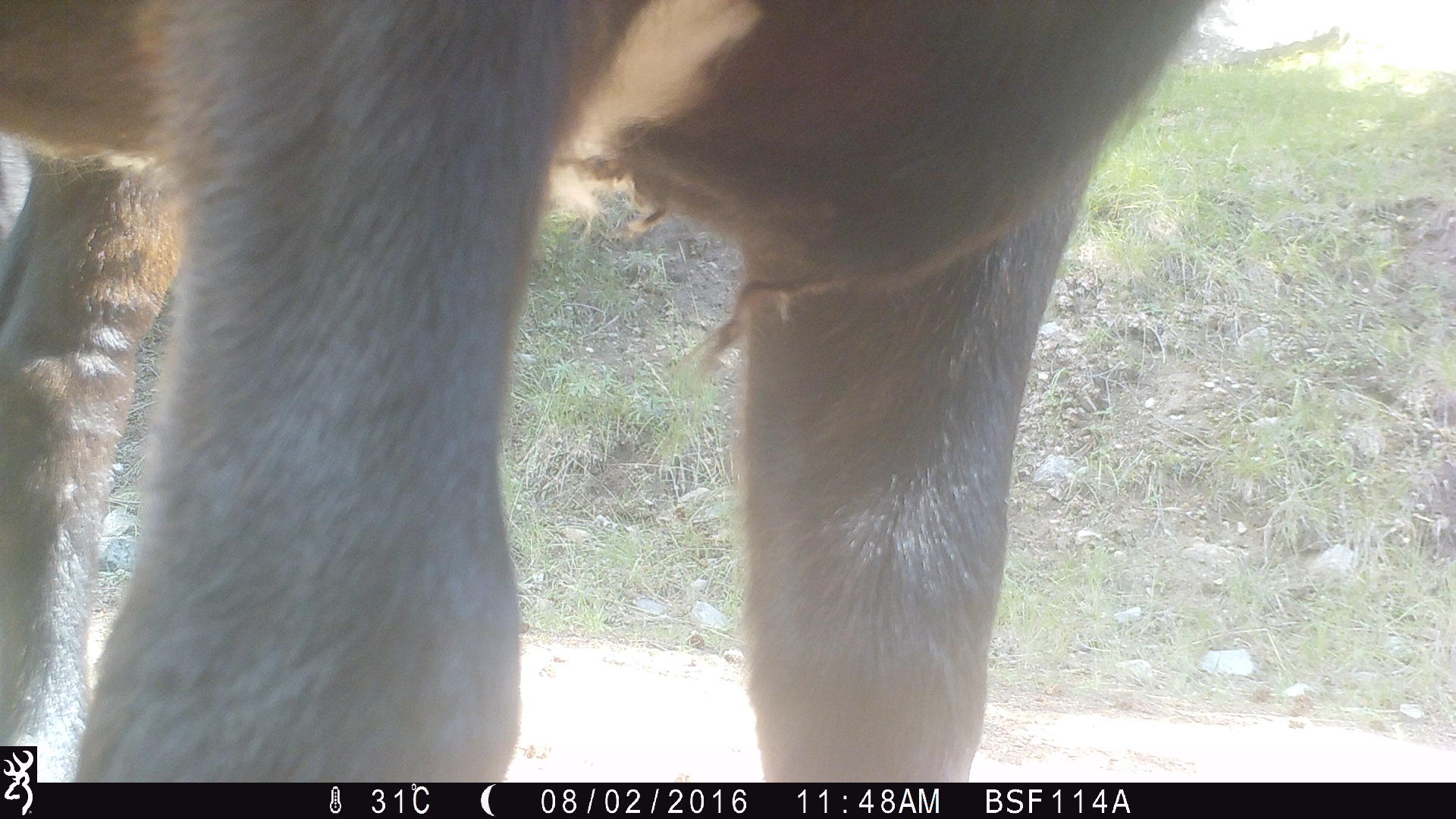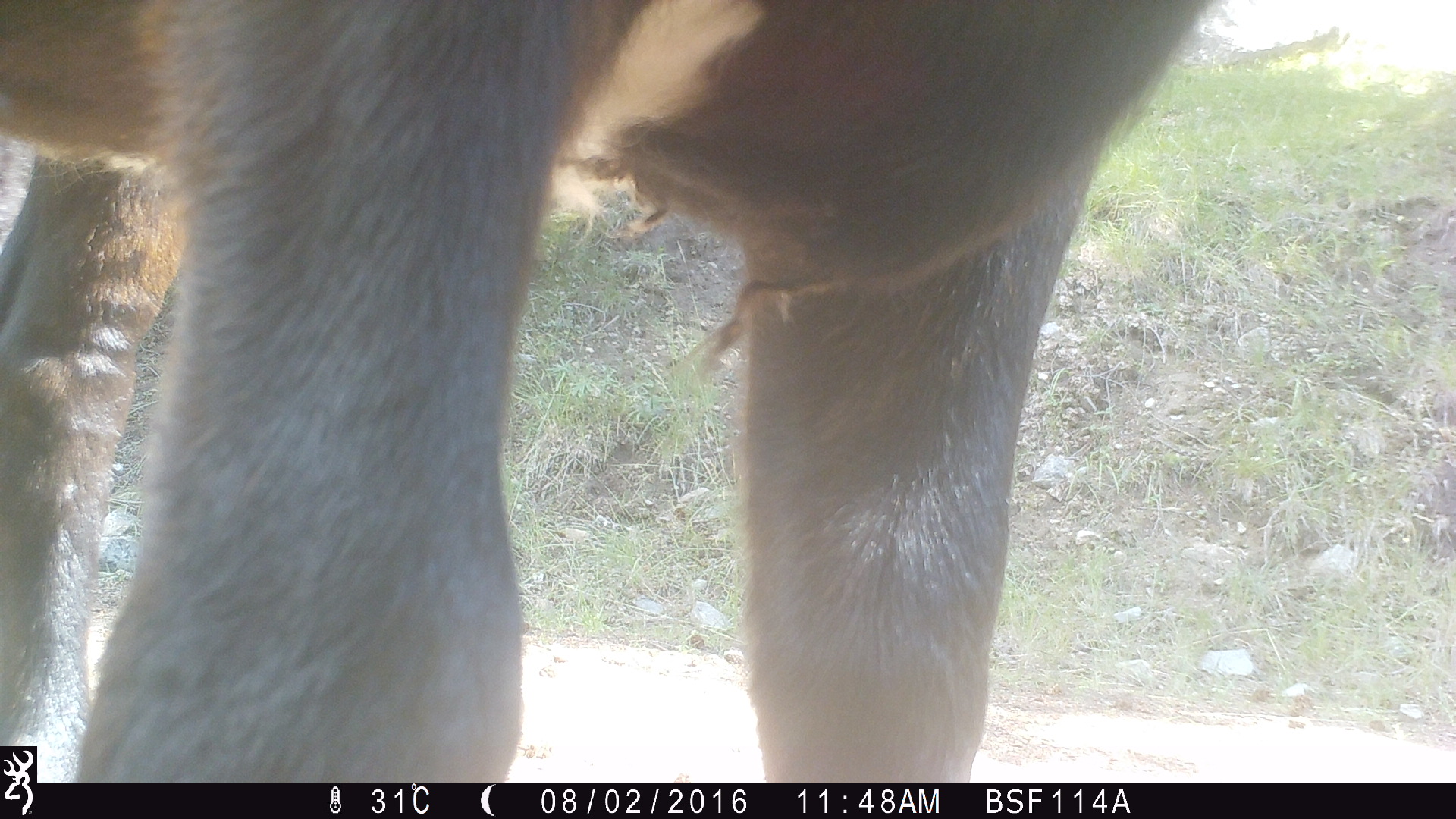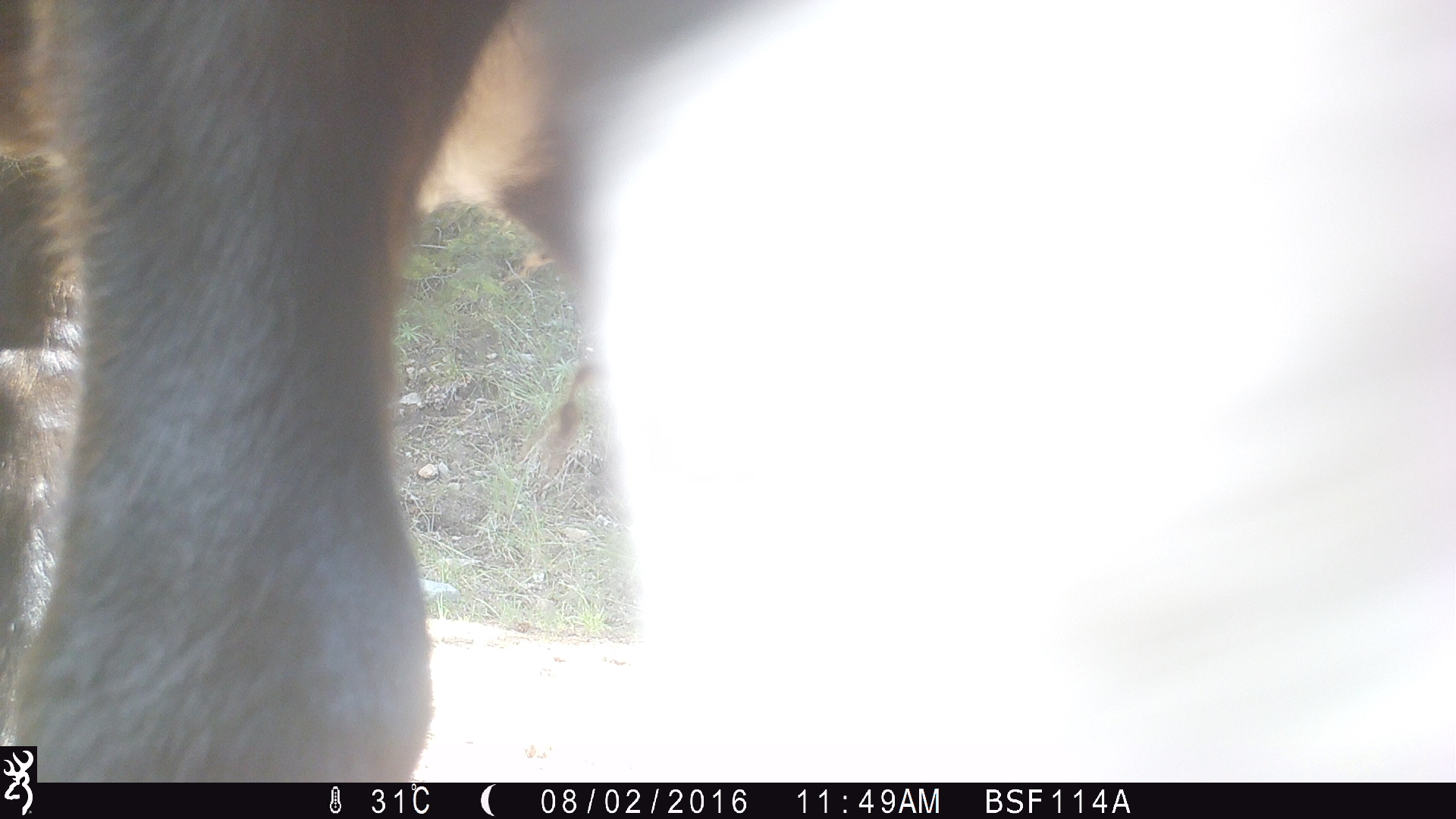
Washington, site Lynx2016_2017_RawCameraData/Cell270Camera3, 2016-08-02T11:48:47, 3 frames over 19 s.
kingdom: Animalia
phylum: Chordata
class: Mammalia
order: Artiodactyla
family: Bovidae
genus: Bos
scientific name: Bos taurus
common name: domestic cattle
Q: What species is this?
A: Domestic cattle (Bos taurus).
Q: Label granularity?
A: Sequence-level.